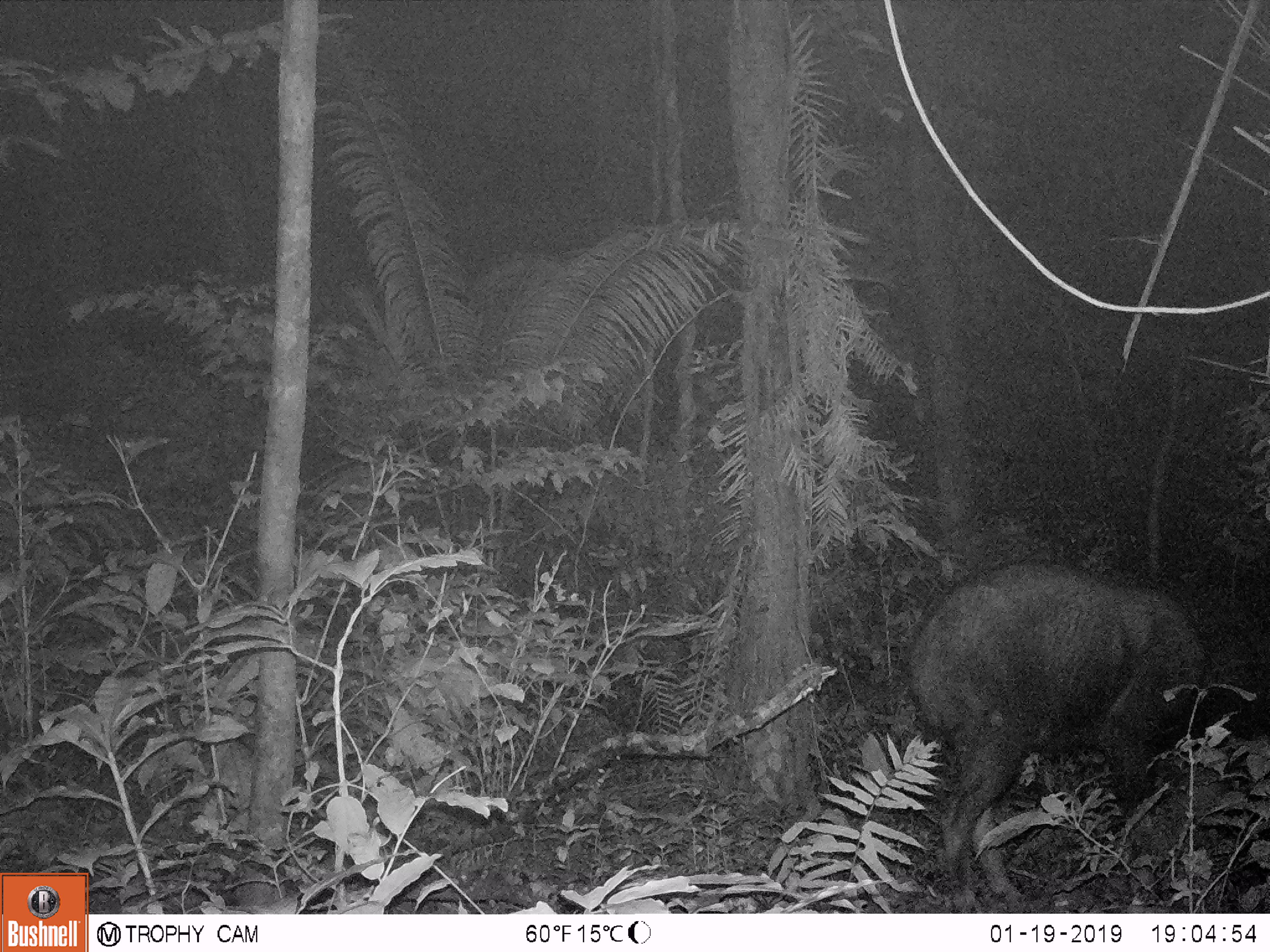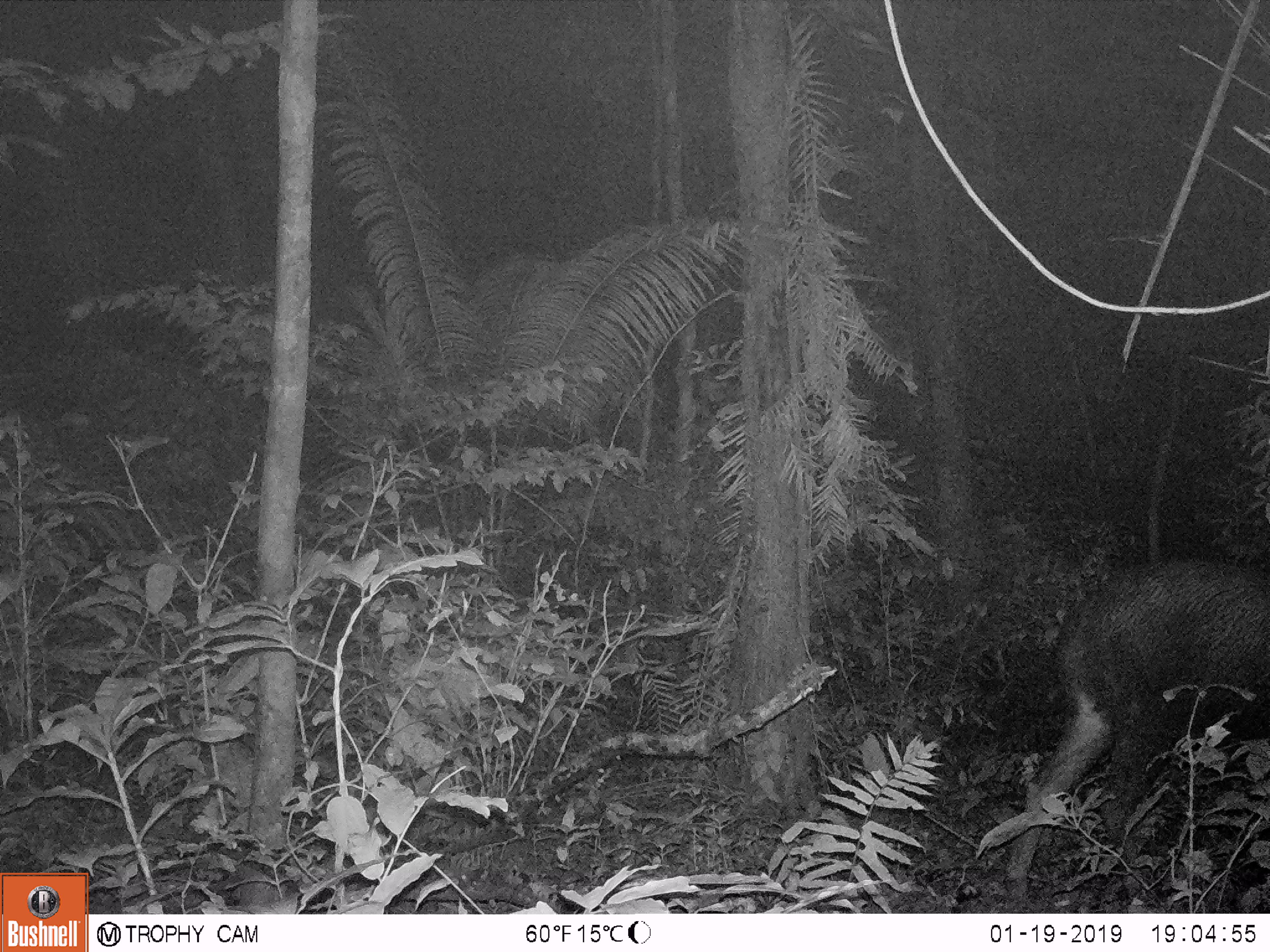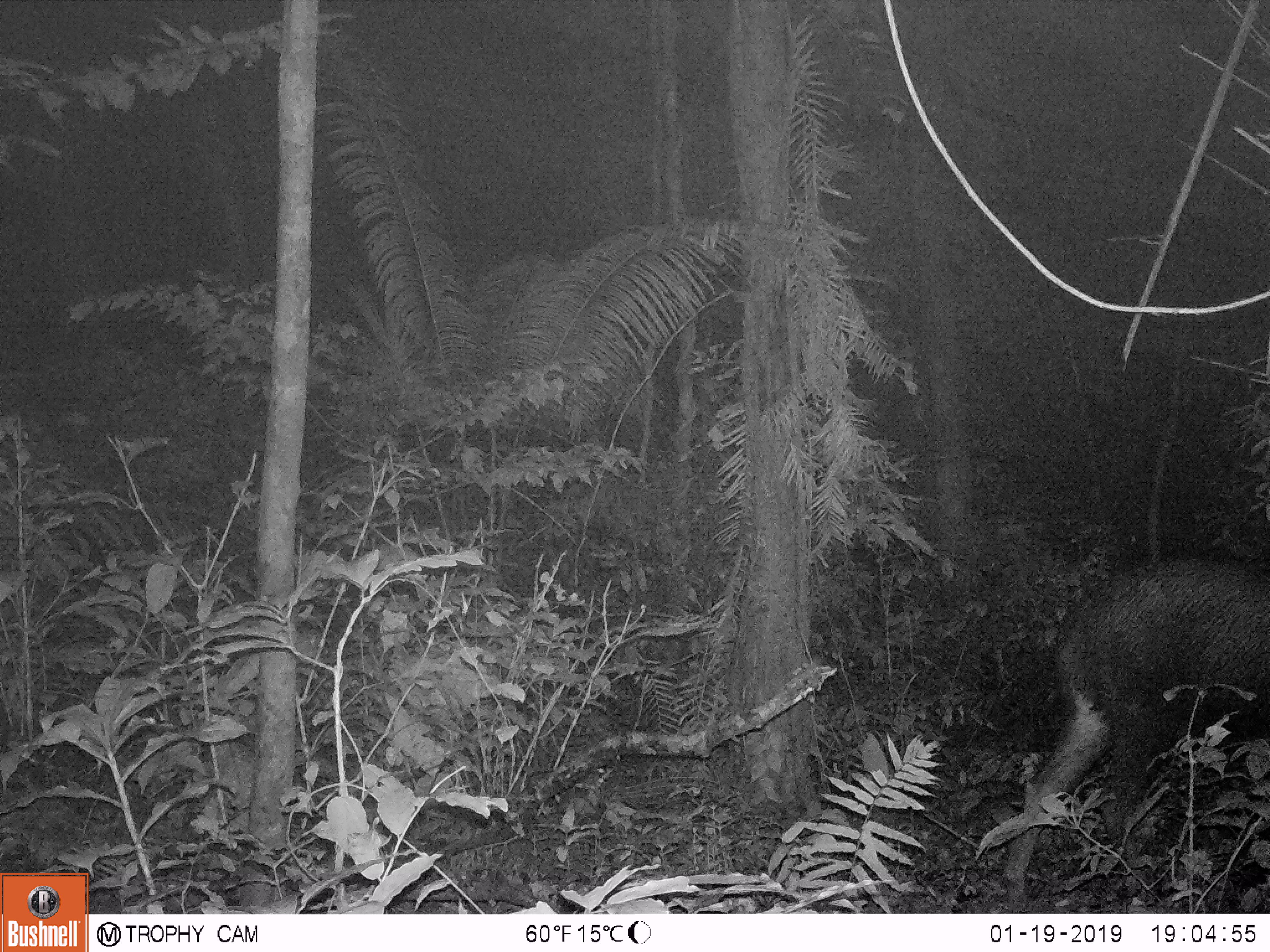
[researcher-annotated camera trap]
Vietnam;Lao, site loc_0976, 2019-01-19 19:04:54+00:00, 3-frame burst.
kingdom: Animalia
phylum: Chordata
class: Mammalia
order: Artiodactyla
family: Bovidae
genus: Capricornis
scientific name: Capricornis sumatraensis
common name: chinese serow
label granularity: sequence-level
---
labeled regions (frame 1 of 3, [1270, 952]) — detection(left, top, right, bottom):
chinese serow: detection(902, 557, 1268, 913)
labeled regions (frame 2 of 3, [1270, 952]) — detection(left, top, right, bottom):
chinese serow: detection(1002, 561, 1270, 912)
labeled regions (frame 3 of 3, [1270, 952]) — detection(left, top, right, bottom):
chinese serow: detection(999, 558, 1270, 913)